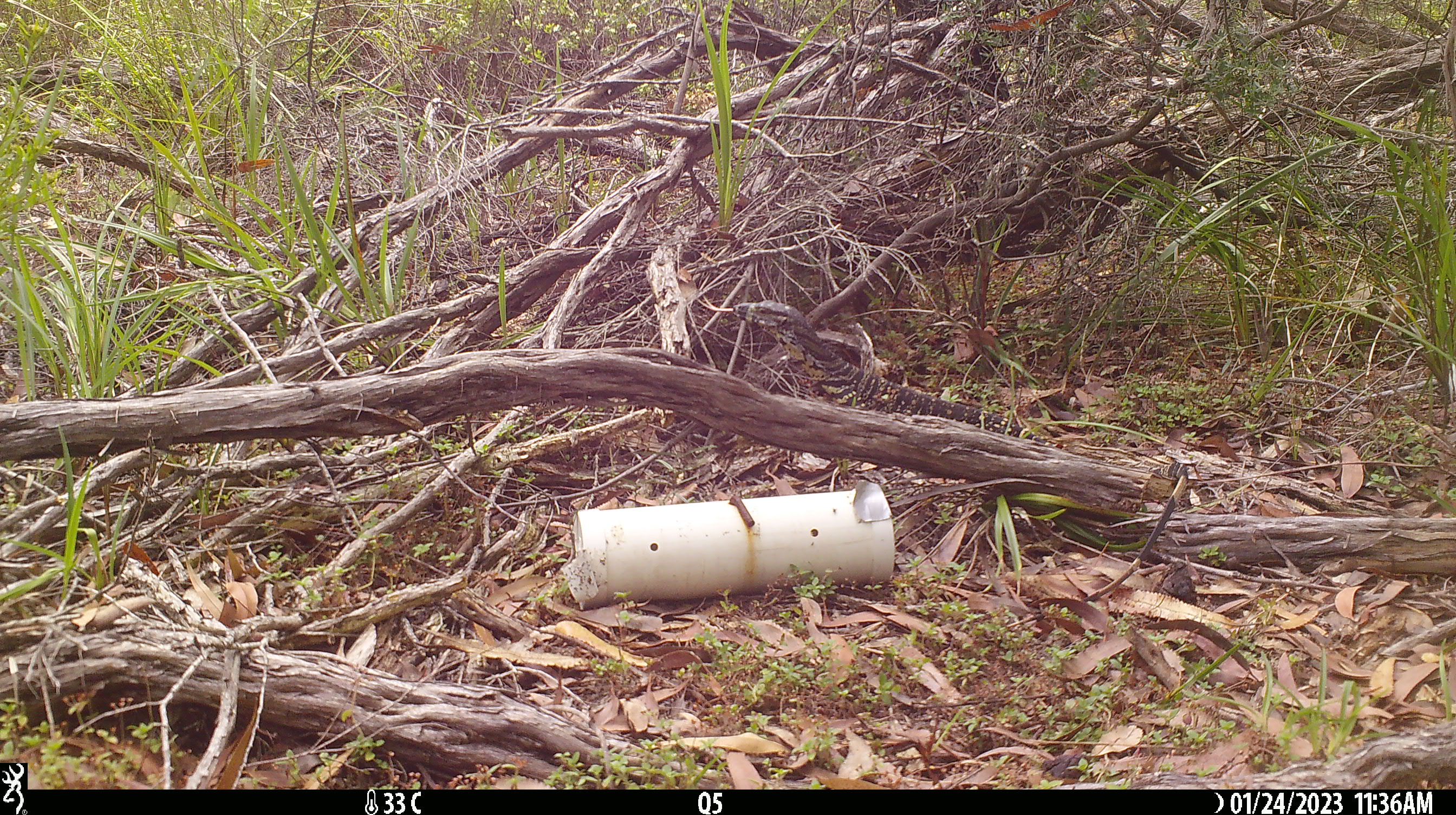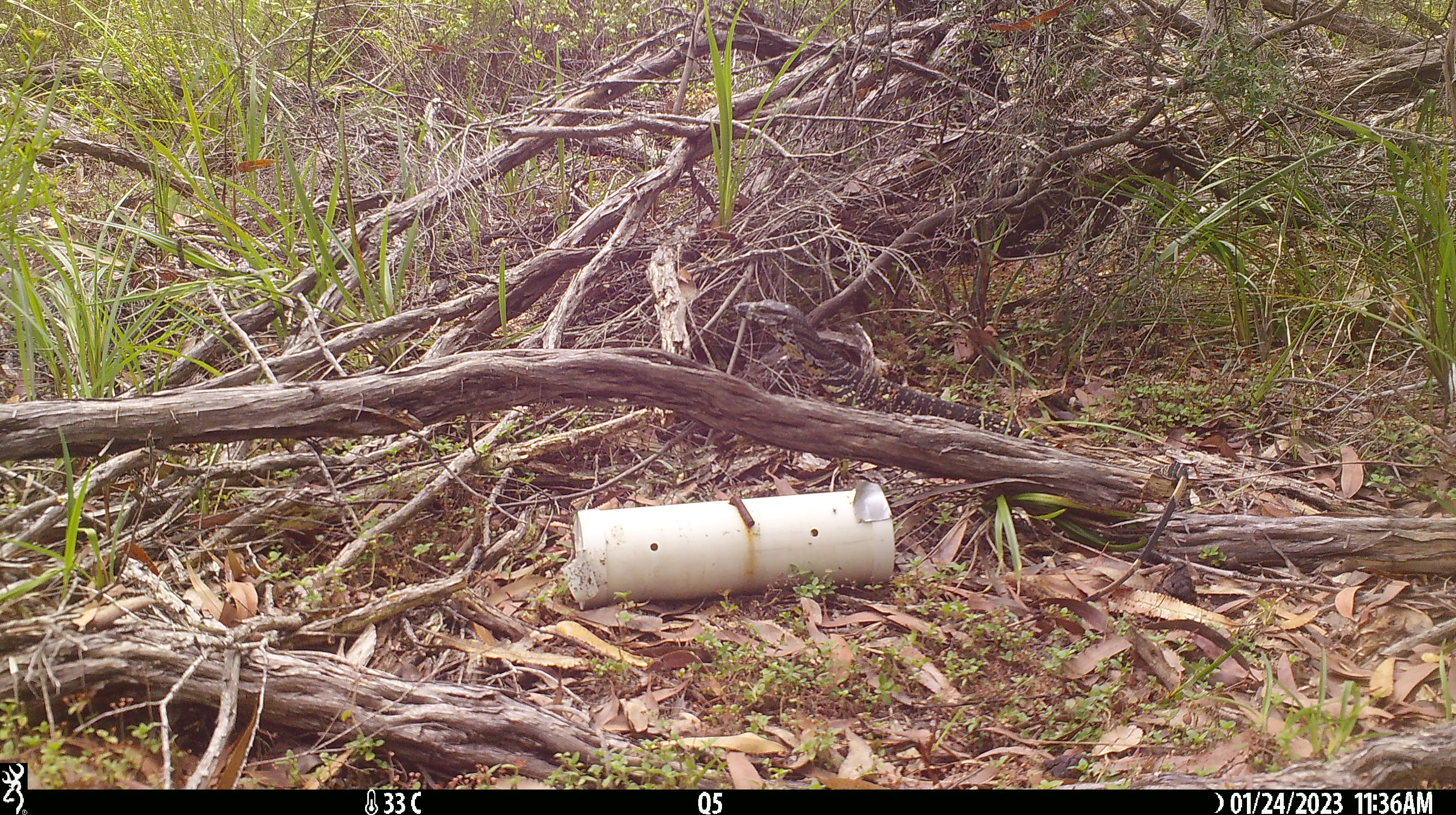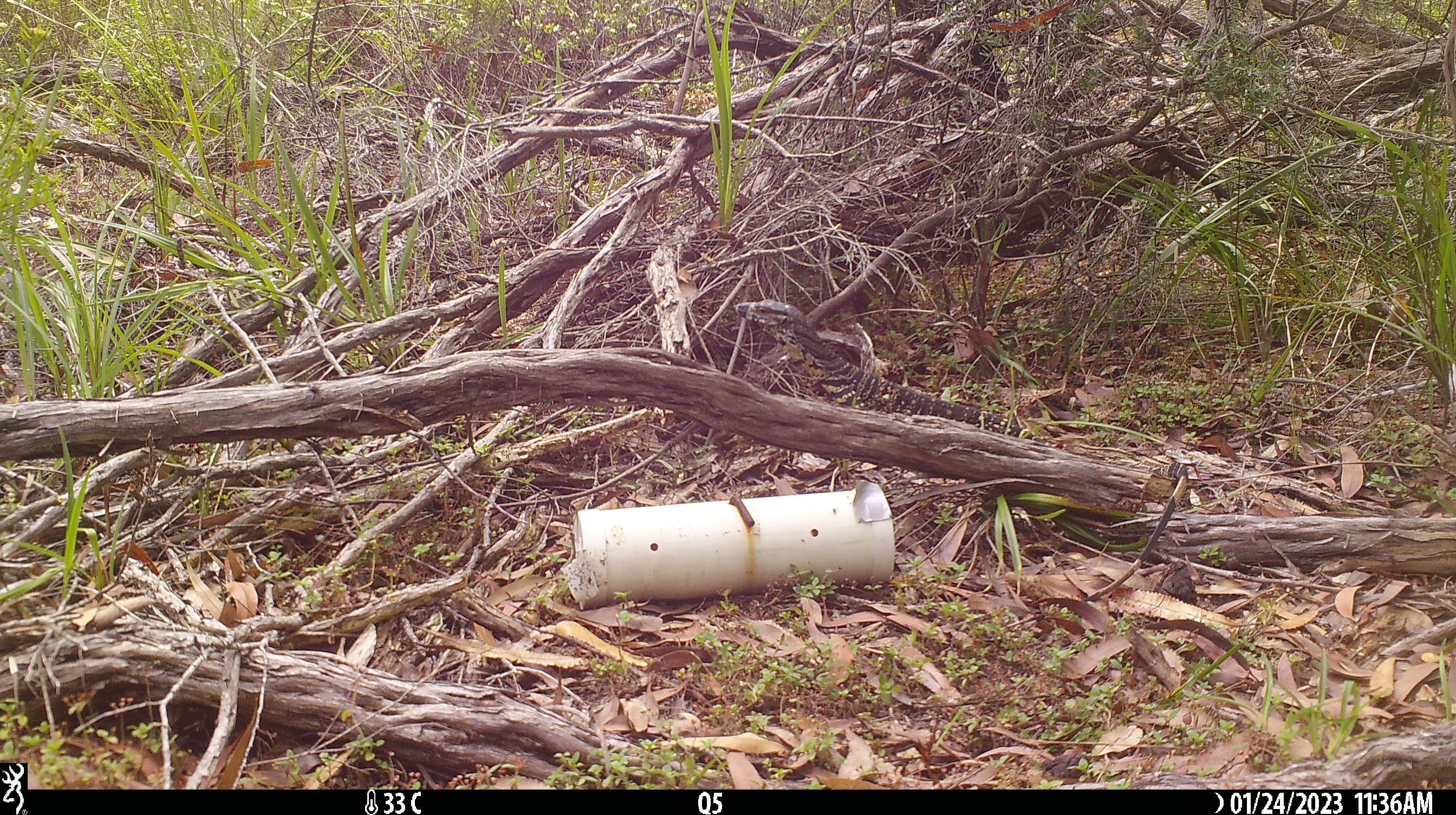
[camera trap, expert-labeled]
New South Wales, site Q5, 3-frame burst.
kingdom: Animalia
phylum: Chordata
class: Reptilia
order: Squamata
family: Varanidae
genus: Varanus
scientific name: Varanus varius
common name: lace monitor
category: goanna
Goanna (lace monitor) (Varanus varius).